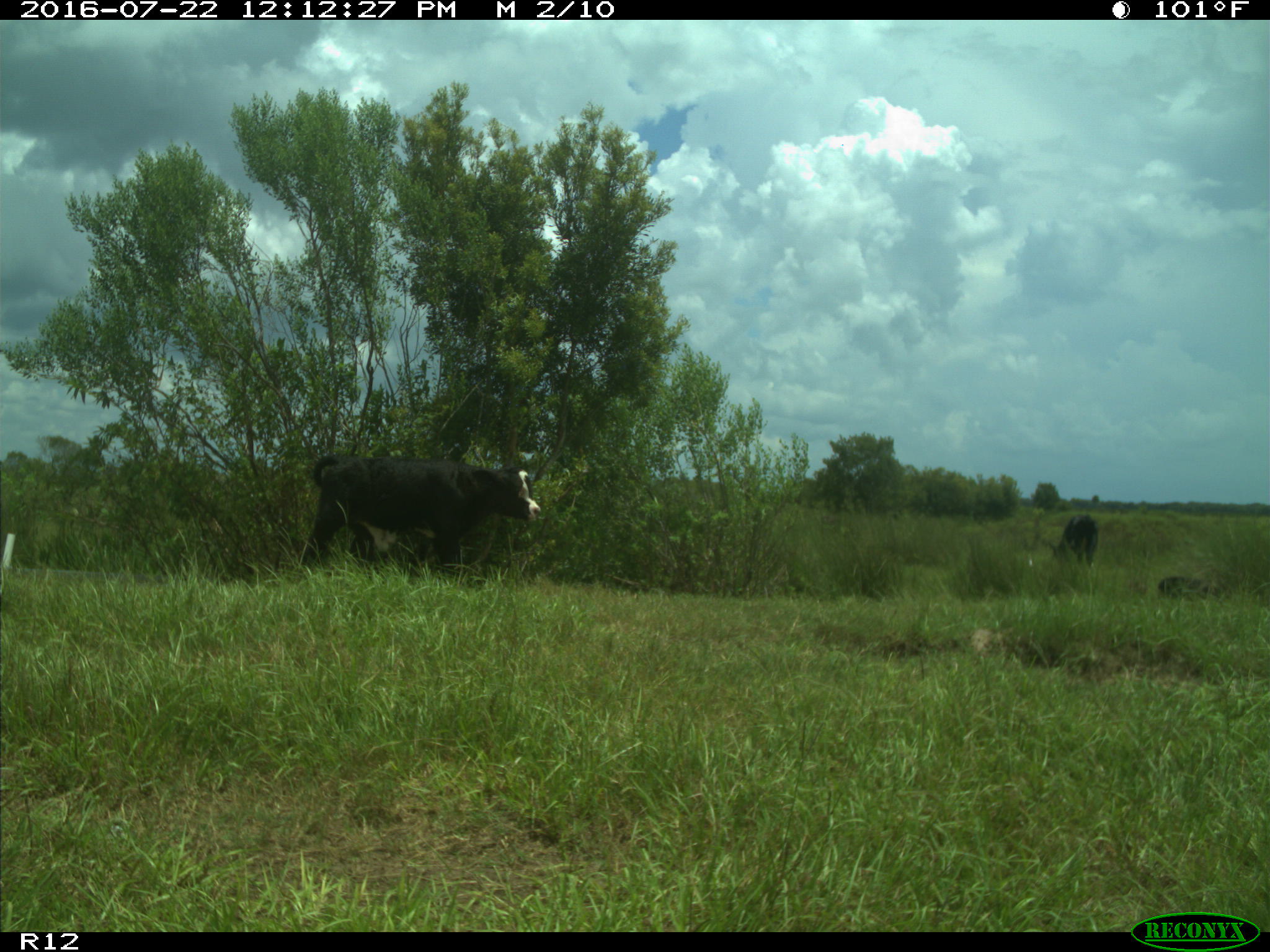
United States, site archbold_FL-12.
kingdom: Animalia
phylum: Chordata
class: Mammalia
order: Artiodactyla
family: Bovidae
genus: Bos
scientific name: Bos taurus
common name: domestic cow